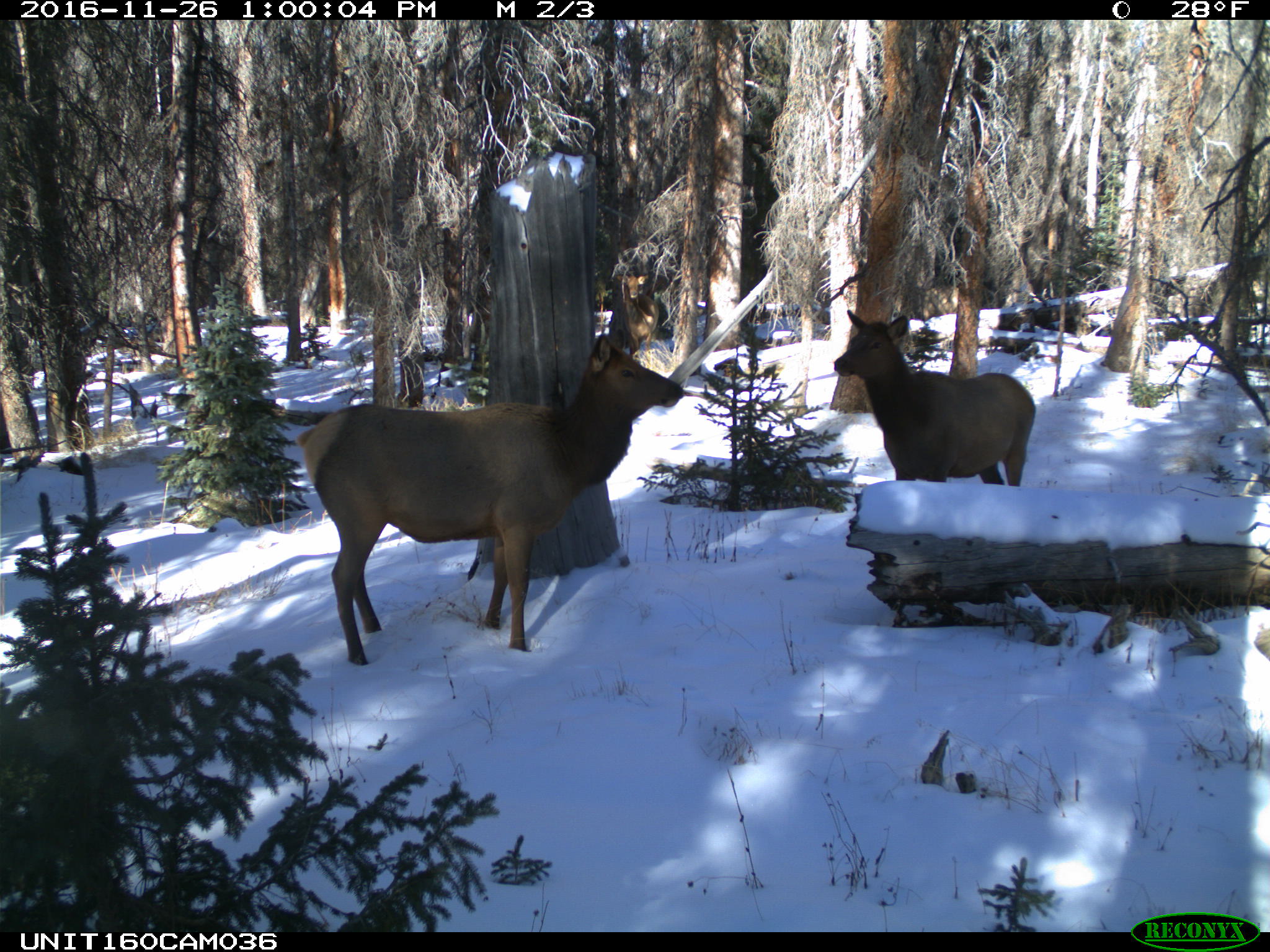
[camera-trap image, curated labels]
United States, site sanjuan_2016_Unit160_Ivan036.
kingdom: Animalia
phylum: Chordata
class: Mammalia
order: Artiodactyla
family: Cervidae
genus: Cervus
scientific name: Cervus elaphus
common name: red deer